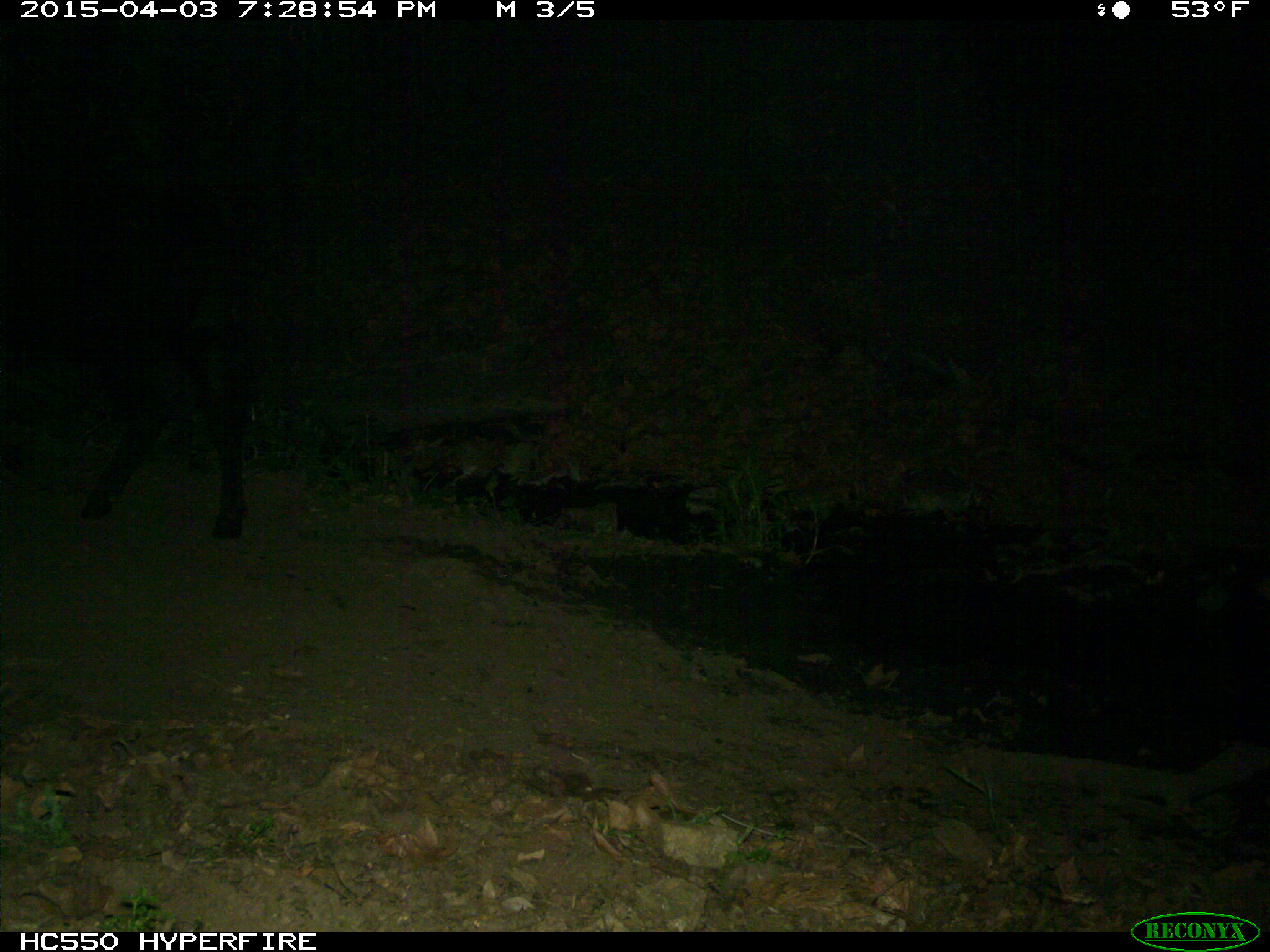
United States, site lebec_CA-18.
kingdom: Animalia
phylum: Chordata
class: Mammalia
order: Artiodactyla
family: Bovidae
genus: Bos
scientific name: Bos taurus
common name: domestic cow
Bos taurus (domestic cow).